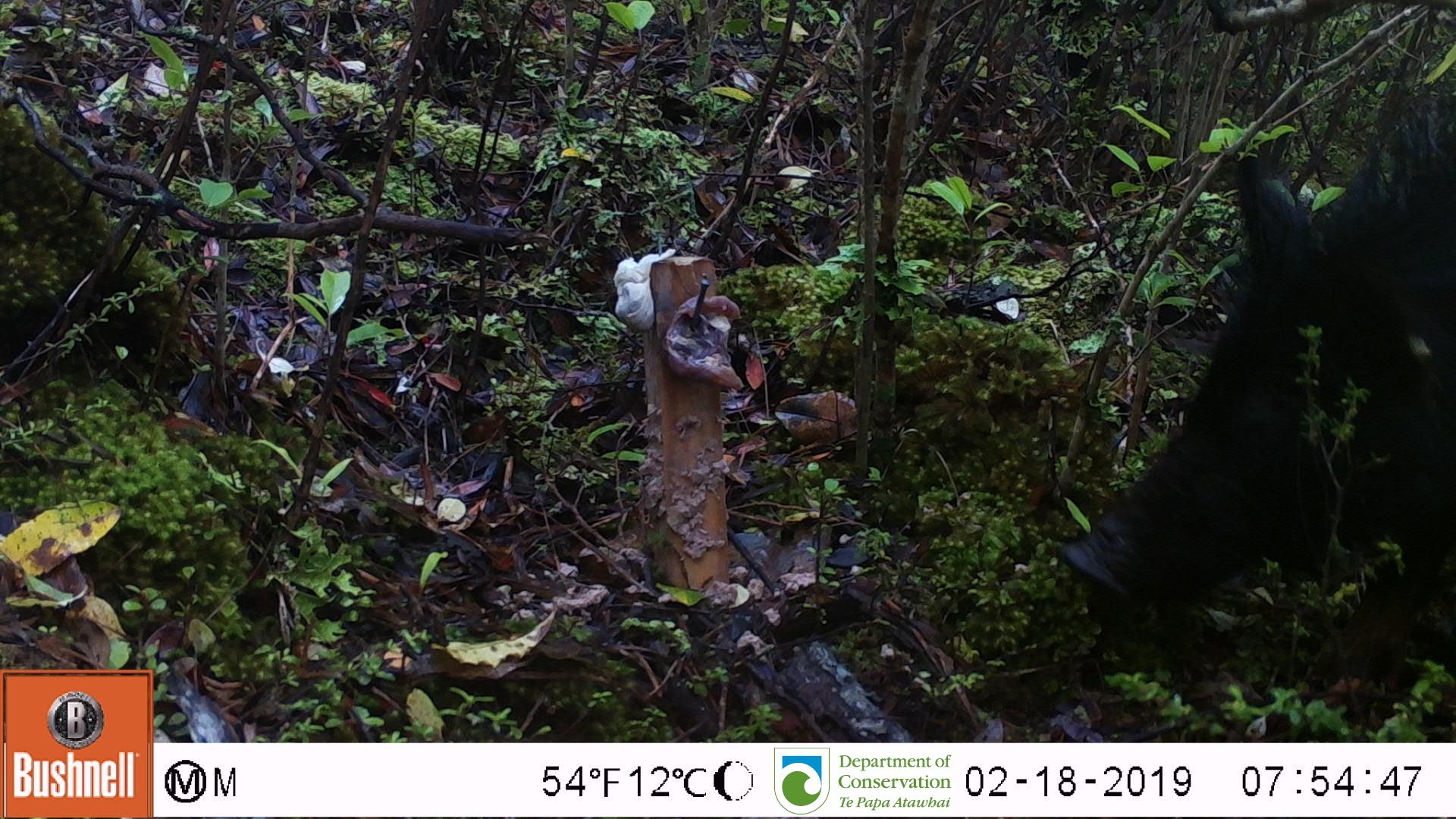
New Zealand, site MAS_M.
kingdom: Animalia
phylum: Chordata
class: Mammalia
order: Artiodactyla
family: Suidae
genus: Sus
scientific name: Sus scrofa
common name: pig